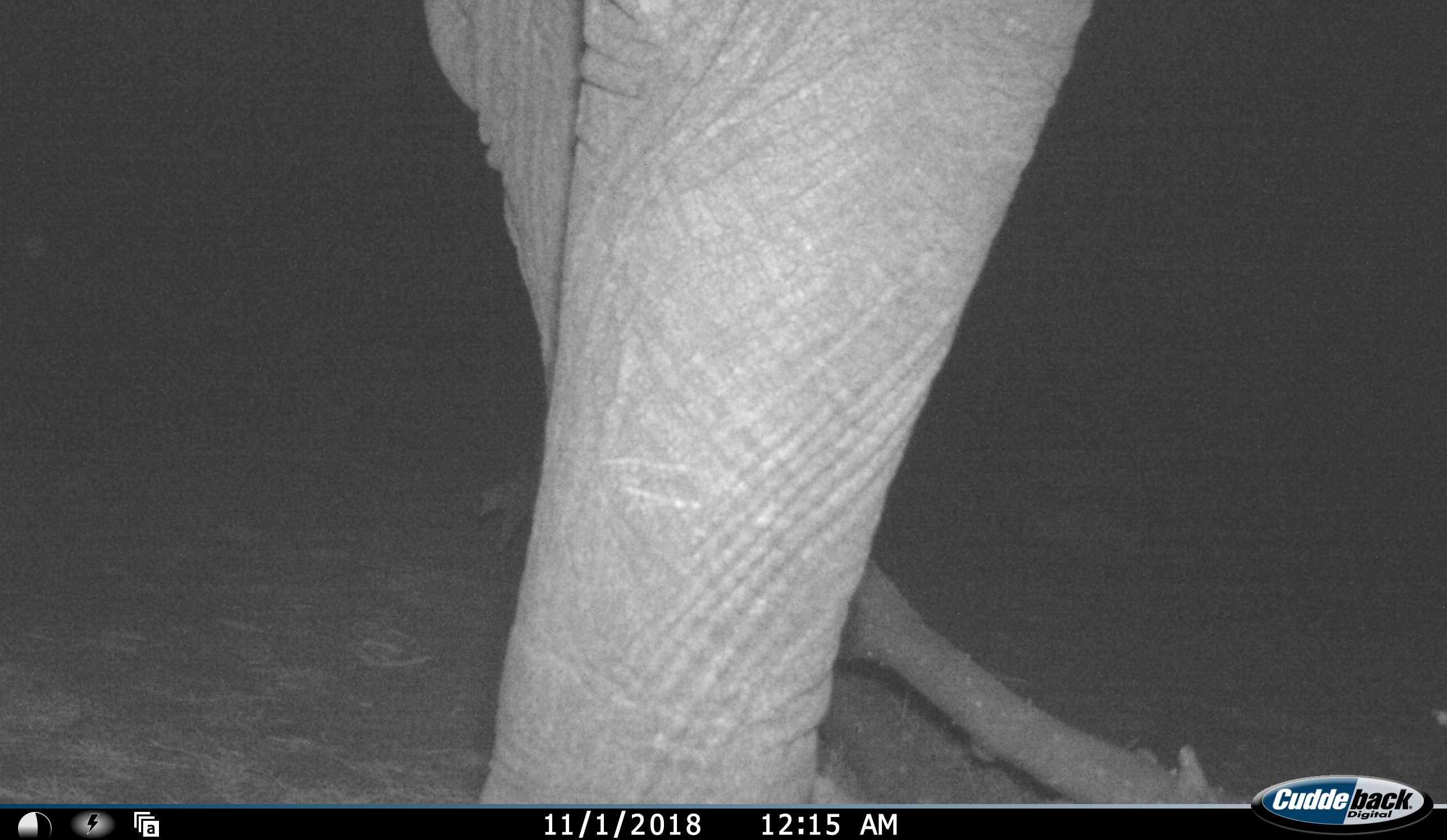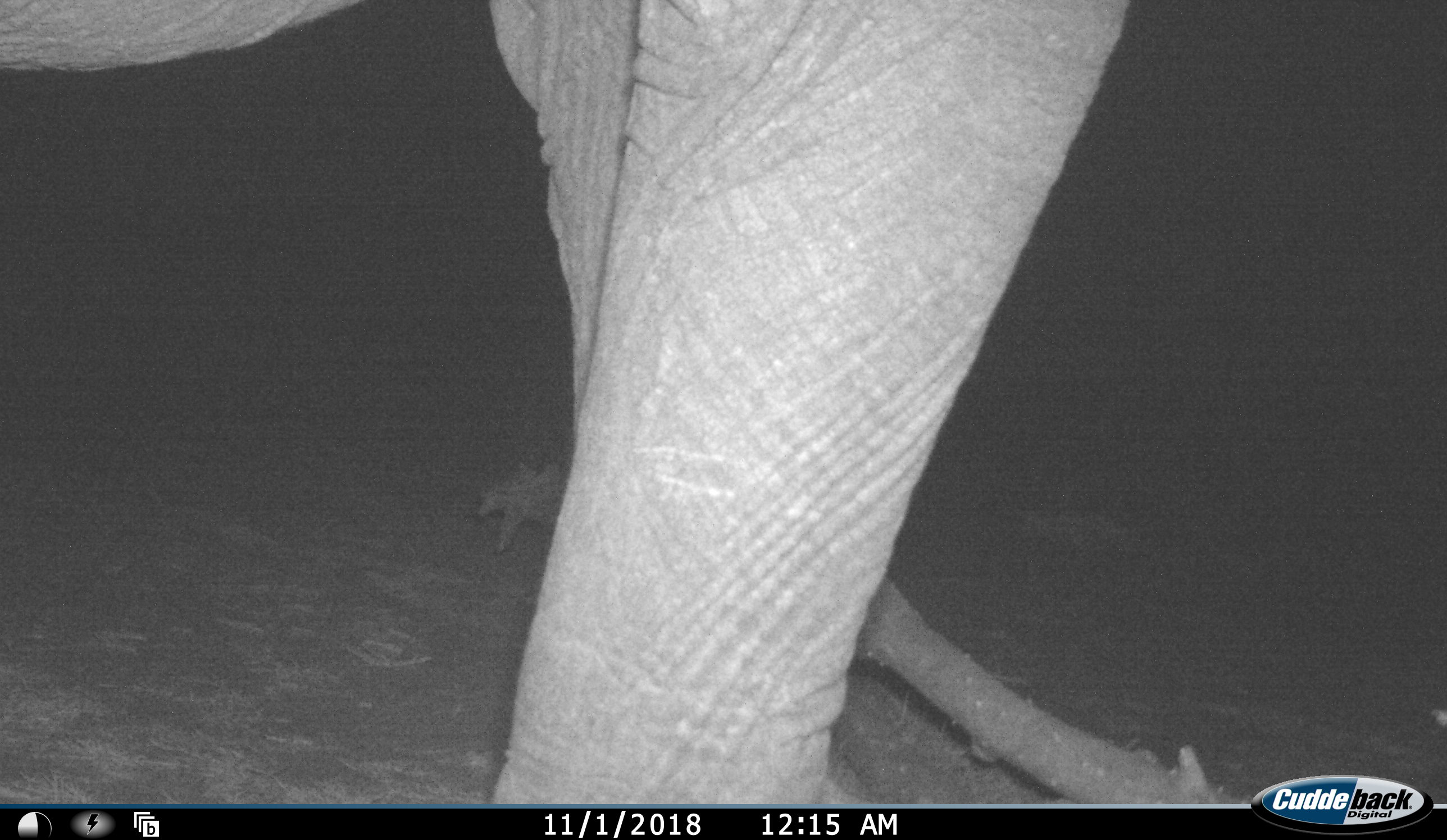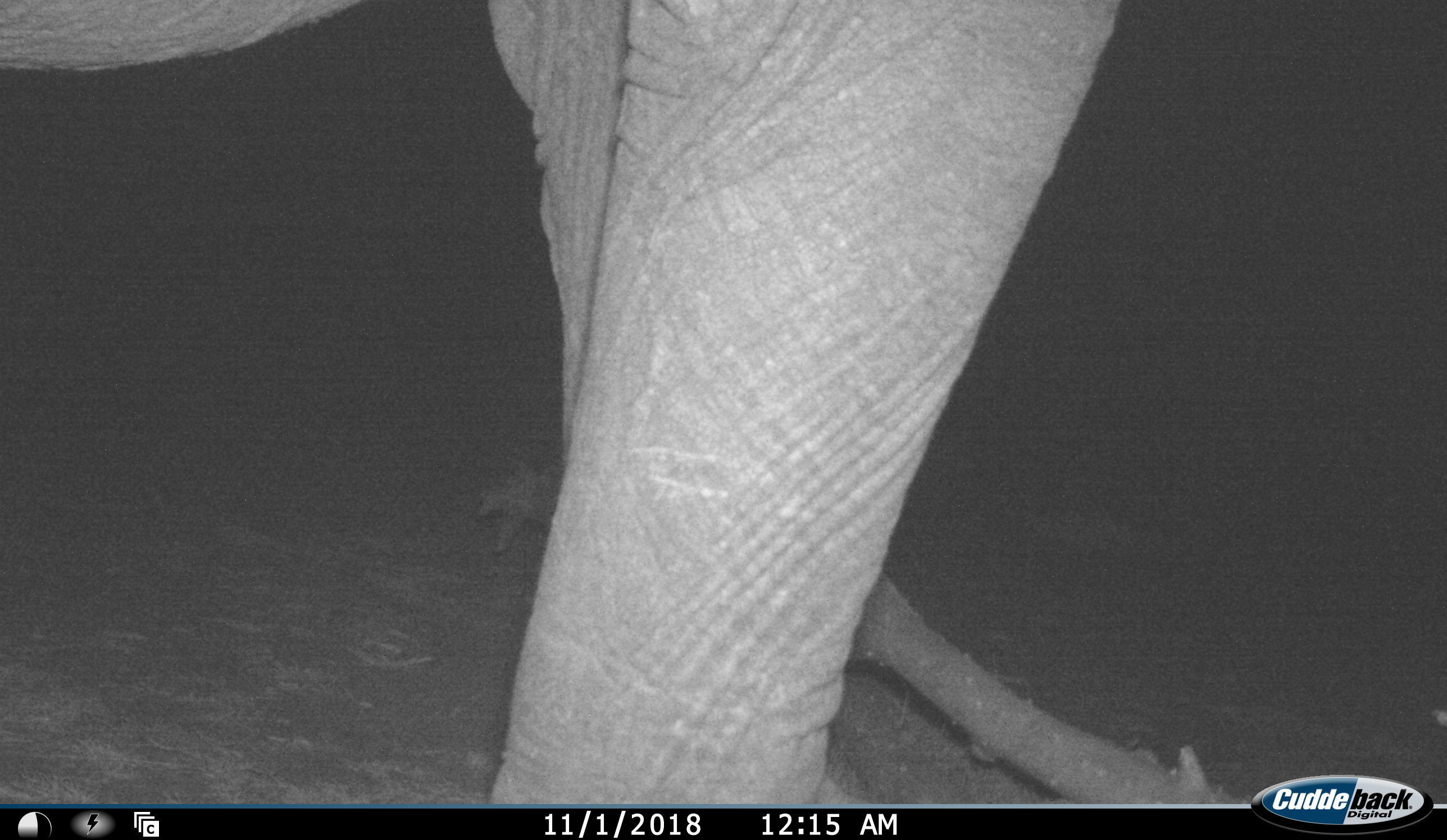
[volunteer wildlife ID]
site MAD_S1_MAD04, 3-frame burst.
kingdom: Animalia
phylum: Chordata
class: Mammalia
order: Proboscidea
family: Elephantidae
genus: Loxodonta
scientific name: Loxodonta africana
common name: african bush elephant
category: elephant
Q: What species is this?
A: Elephant (african bush elephant) (Loxodonta africana).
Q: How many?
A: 1.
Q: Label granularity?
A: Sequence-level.